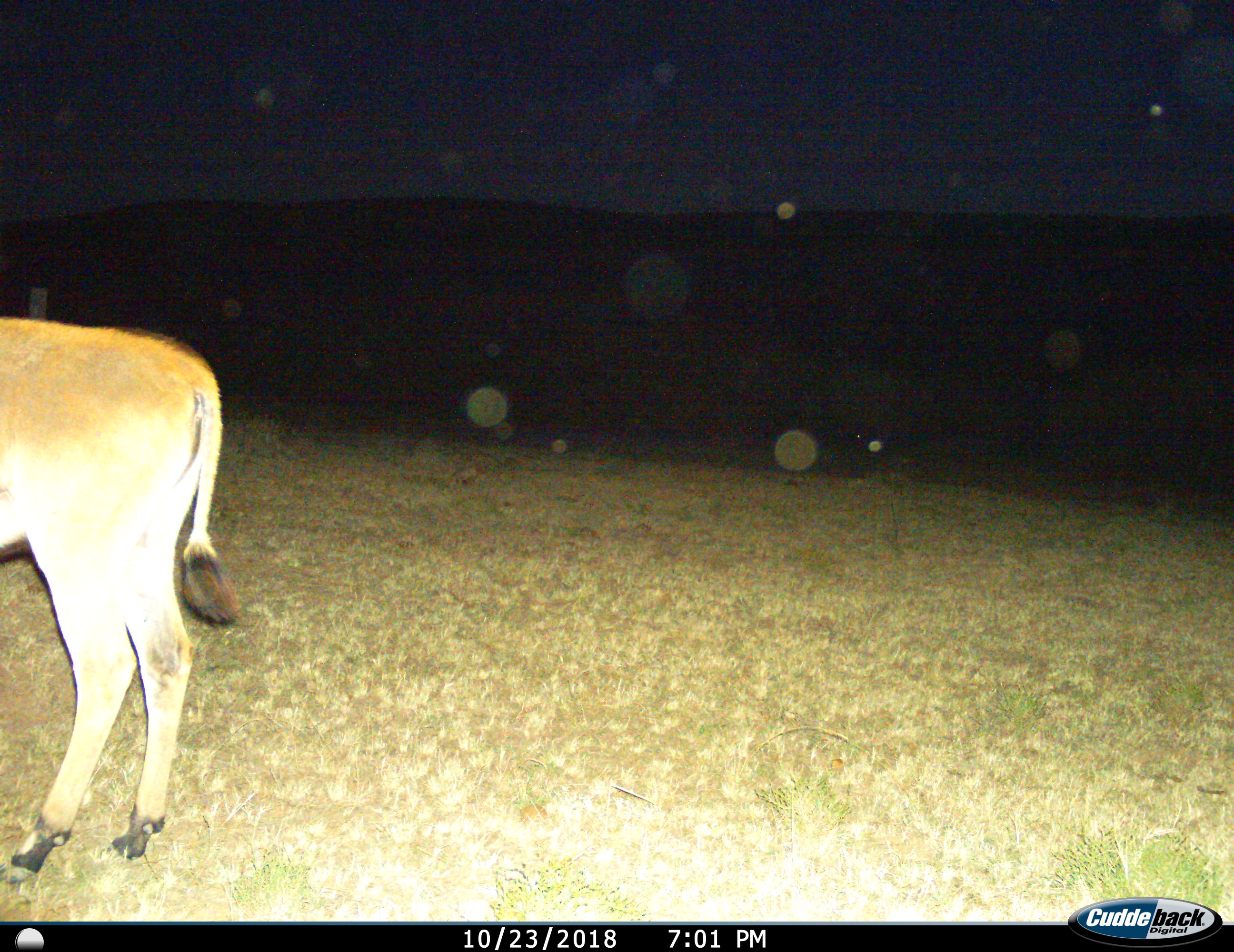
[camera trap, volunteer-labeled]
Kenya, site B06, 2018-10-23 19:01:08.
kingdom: Animalia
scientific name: Animalia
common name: animal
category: domesticanimal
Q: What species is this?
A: Domesticanimal (animal) (Animalia).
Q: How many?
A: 1.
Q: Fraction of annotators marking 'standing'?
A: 67%.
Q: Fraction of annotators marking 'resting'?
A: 17%.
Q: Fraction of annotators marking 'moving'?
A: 17%.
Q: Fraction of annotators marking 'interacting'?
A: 0%.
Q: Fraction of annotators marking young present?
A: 0%.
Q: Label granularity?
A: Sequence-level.